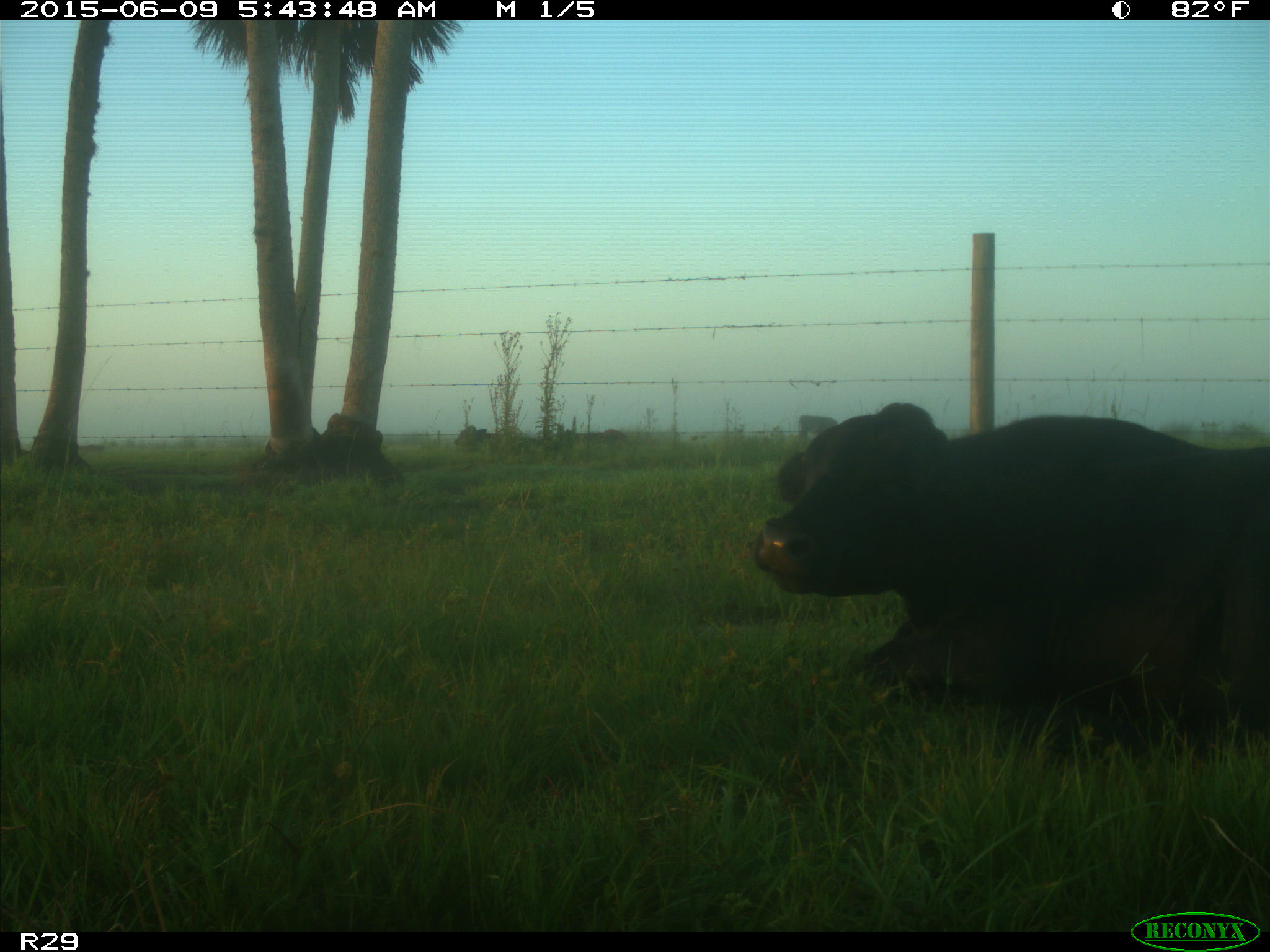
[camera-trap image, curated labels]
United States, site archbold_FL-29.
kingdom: Animalia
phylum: Chordata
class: Mammalia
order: Artiodactyla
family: Bovidae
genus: Bos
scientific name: Bos taurus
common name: domestic cow